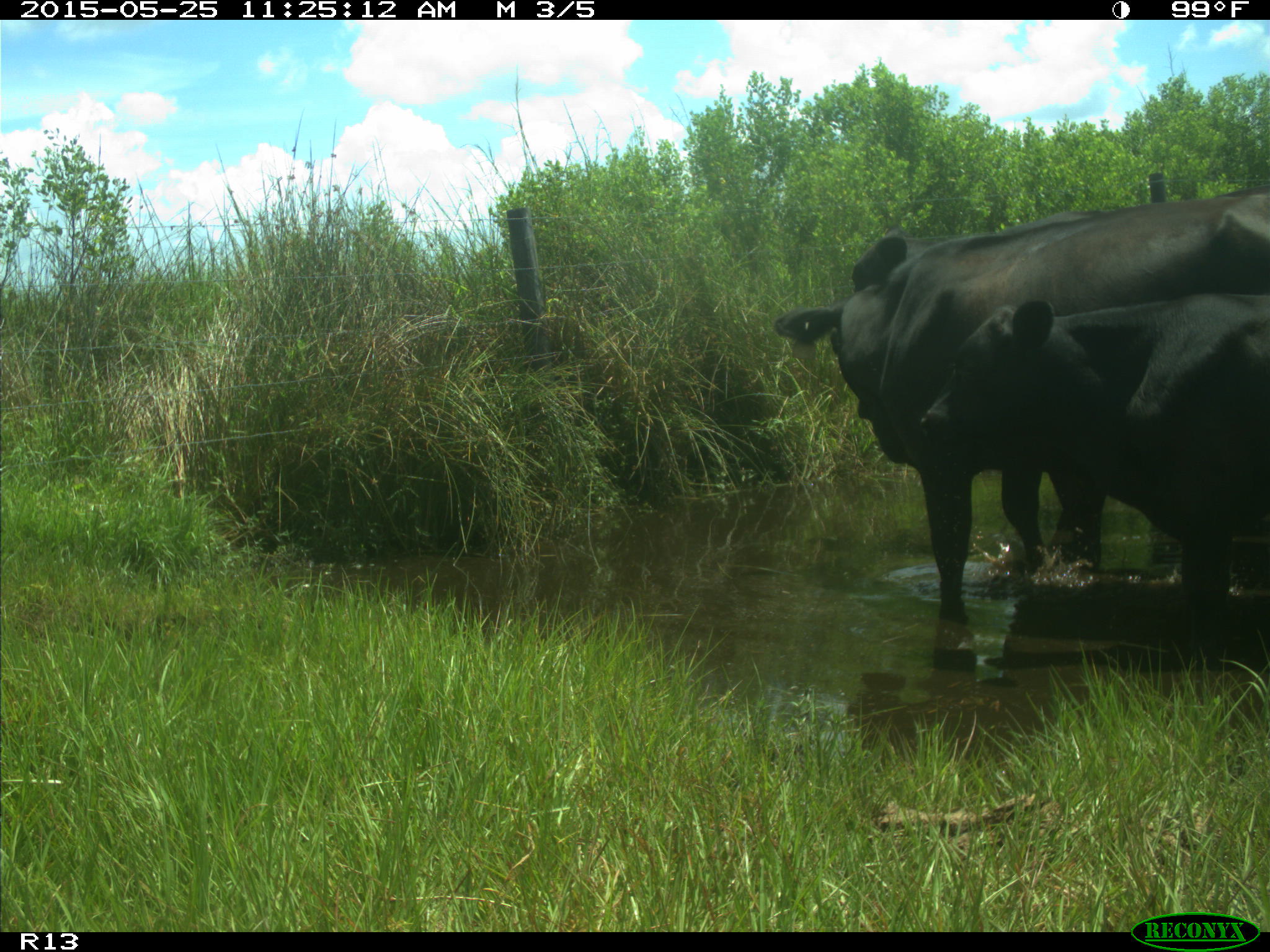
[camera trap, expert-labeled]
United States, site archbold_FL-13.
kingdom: Animalia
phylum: Chordata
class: Mammalia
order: Artiodactyla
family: Bovidae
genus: Bos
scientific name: Bos taurus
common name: domestic cow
Bos taurus (domestic cow).